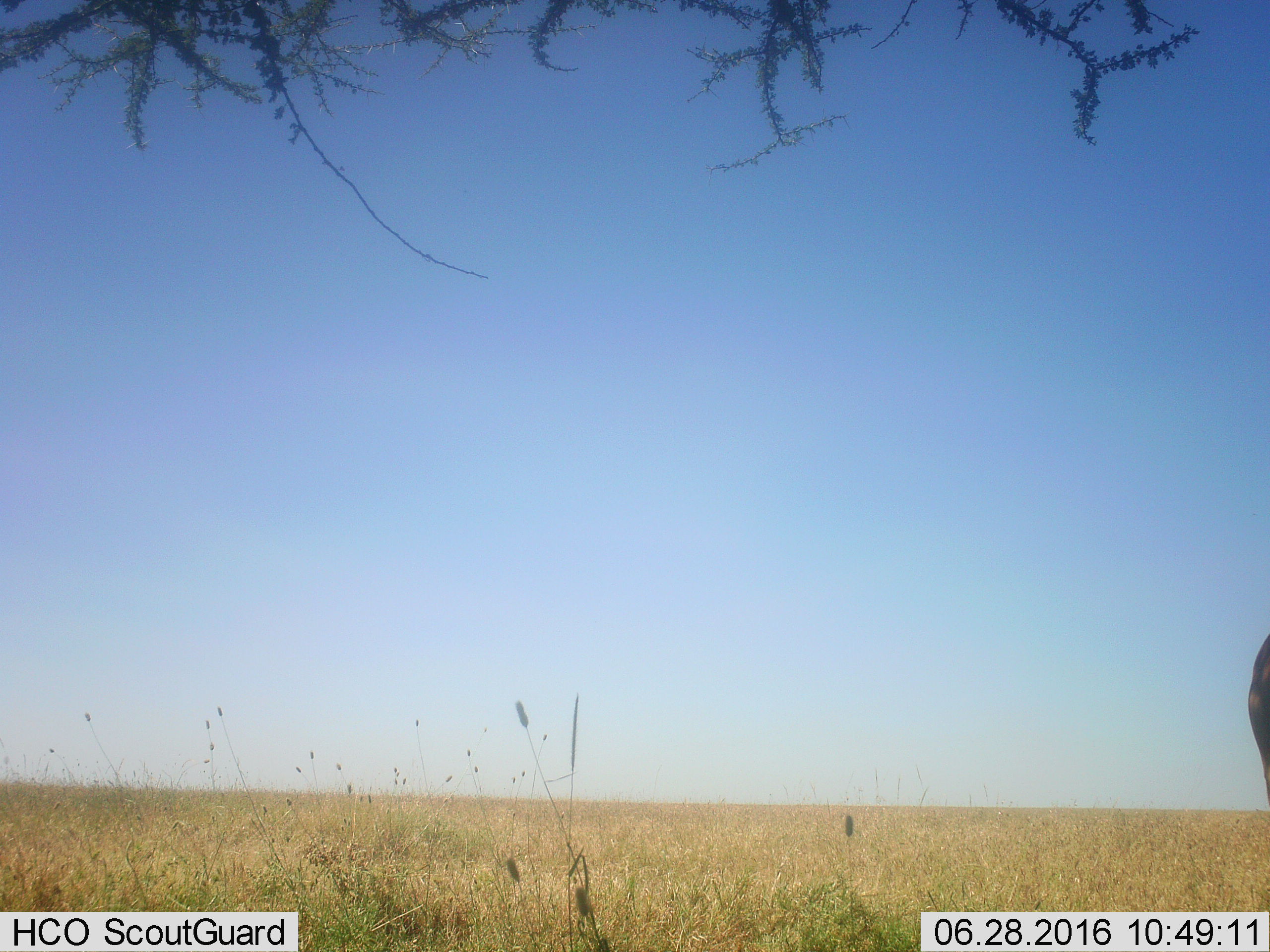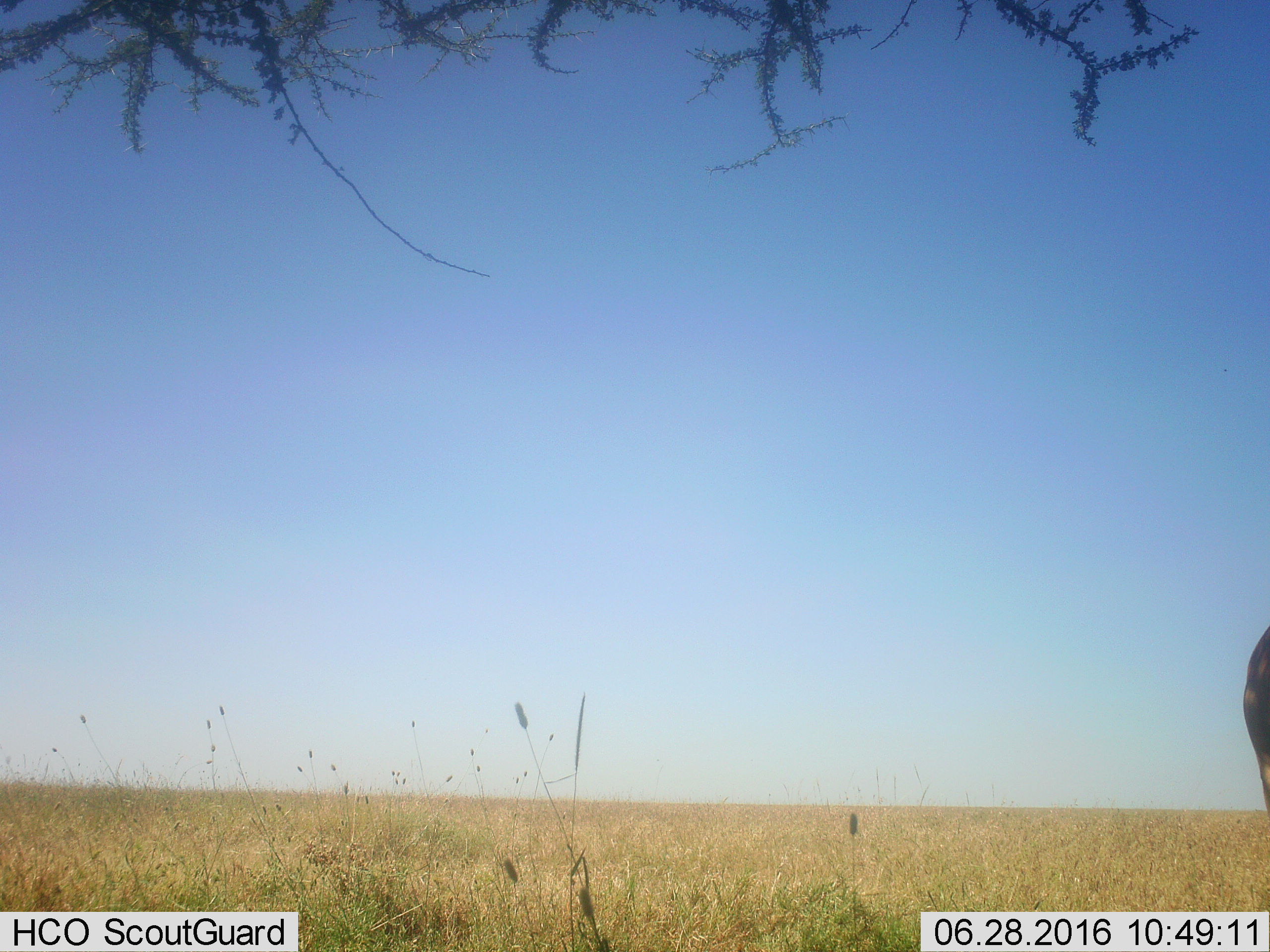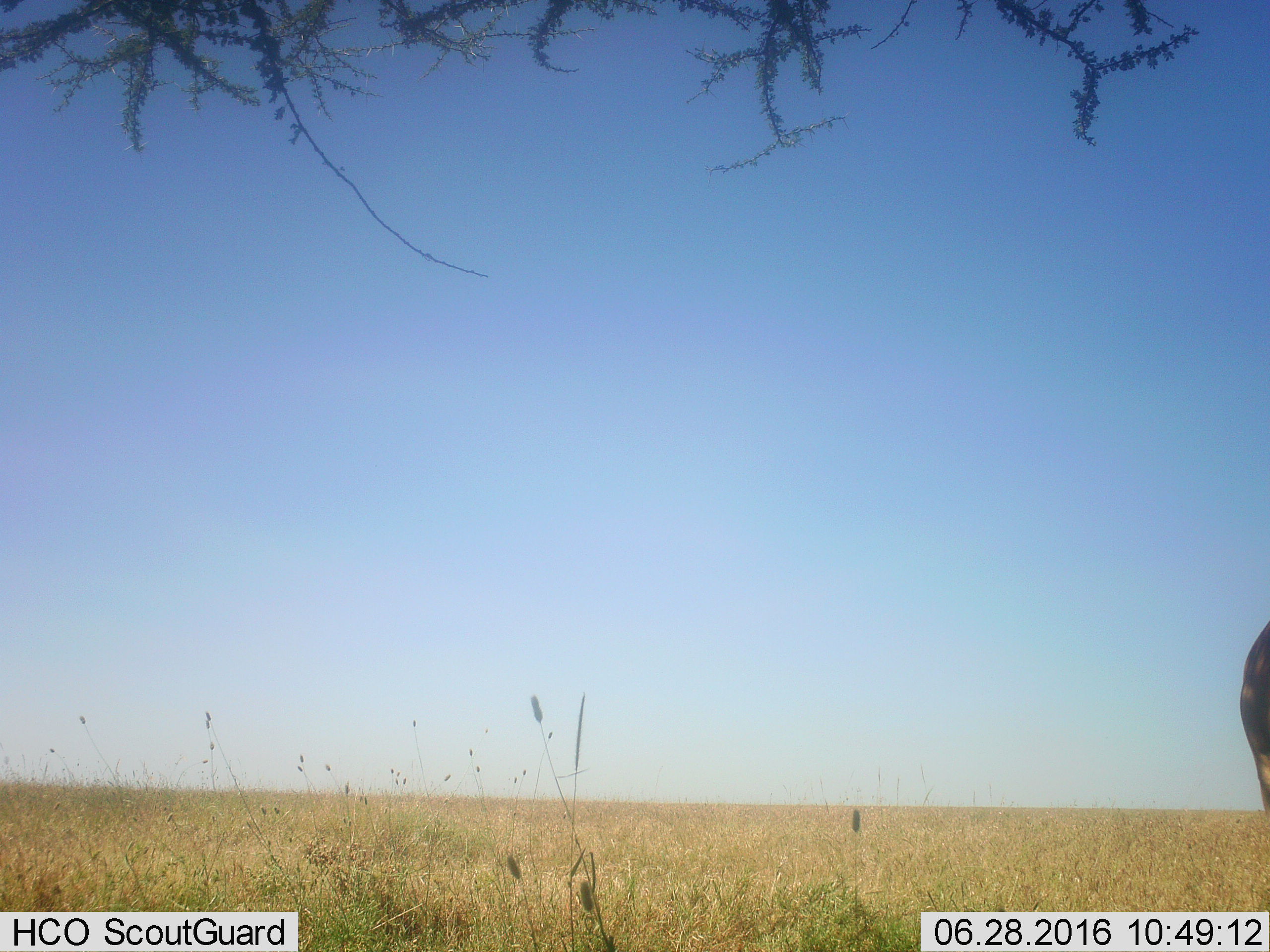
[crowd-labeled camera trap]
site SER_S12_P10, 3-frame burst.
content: unidentified animal